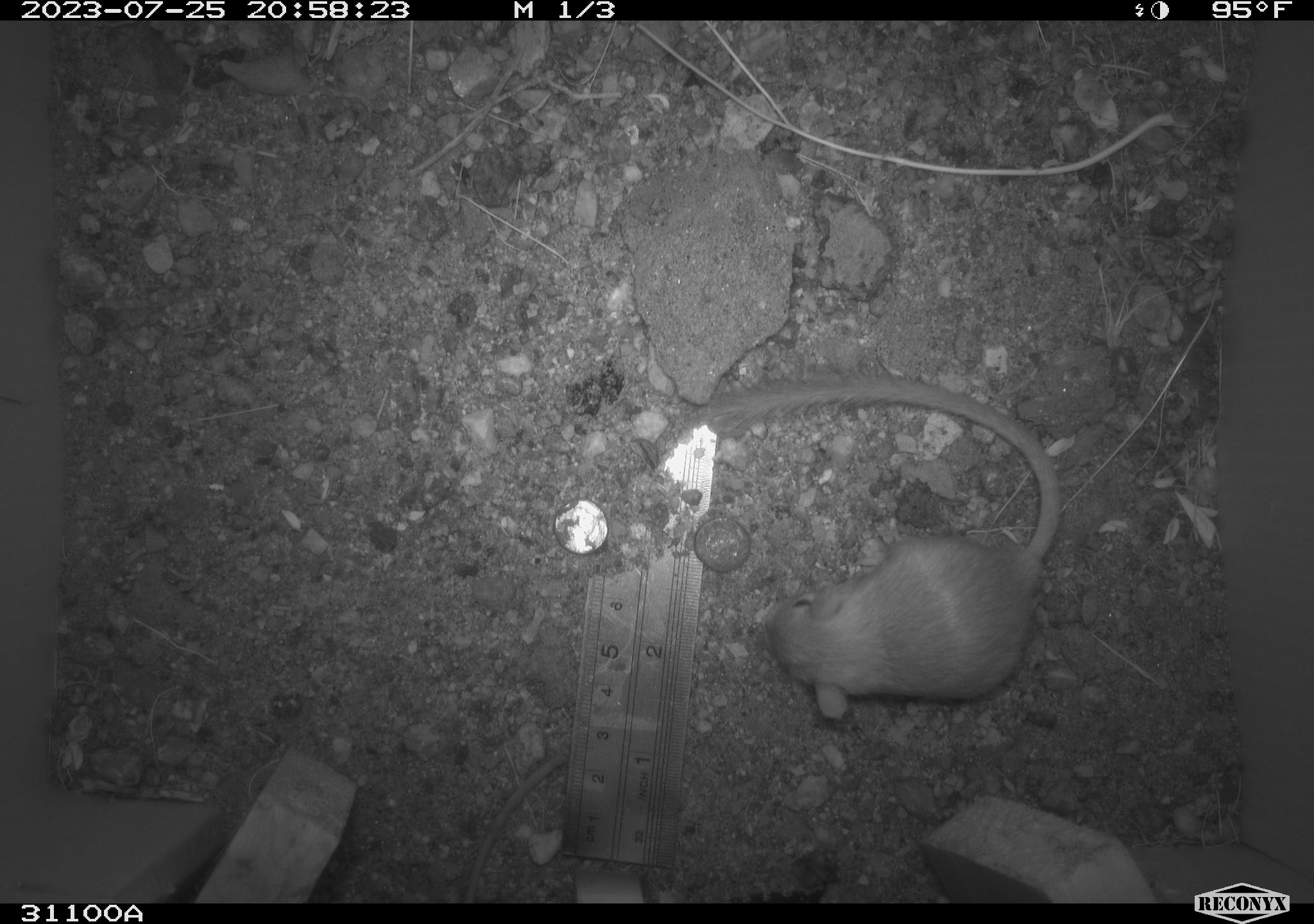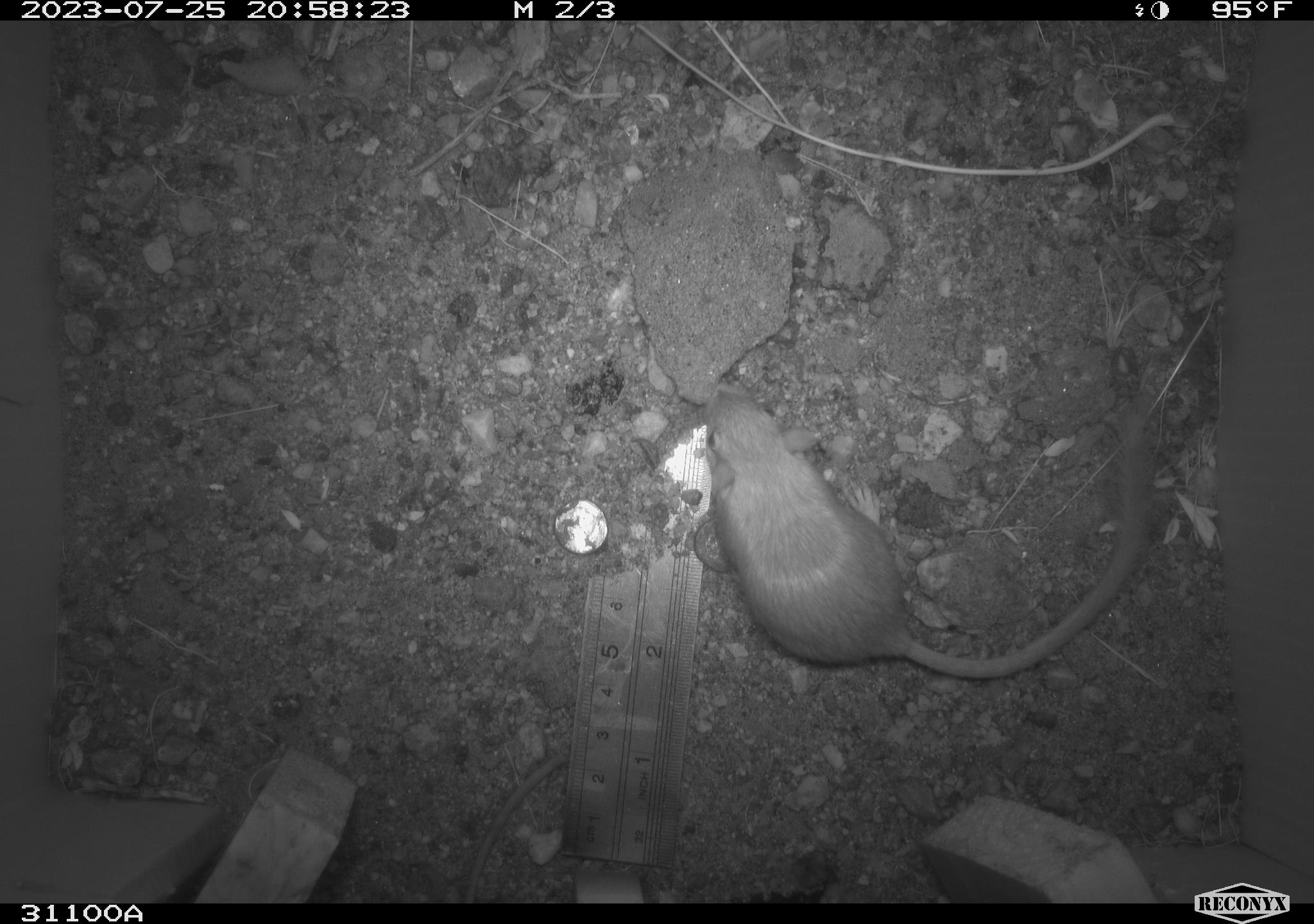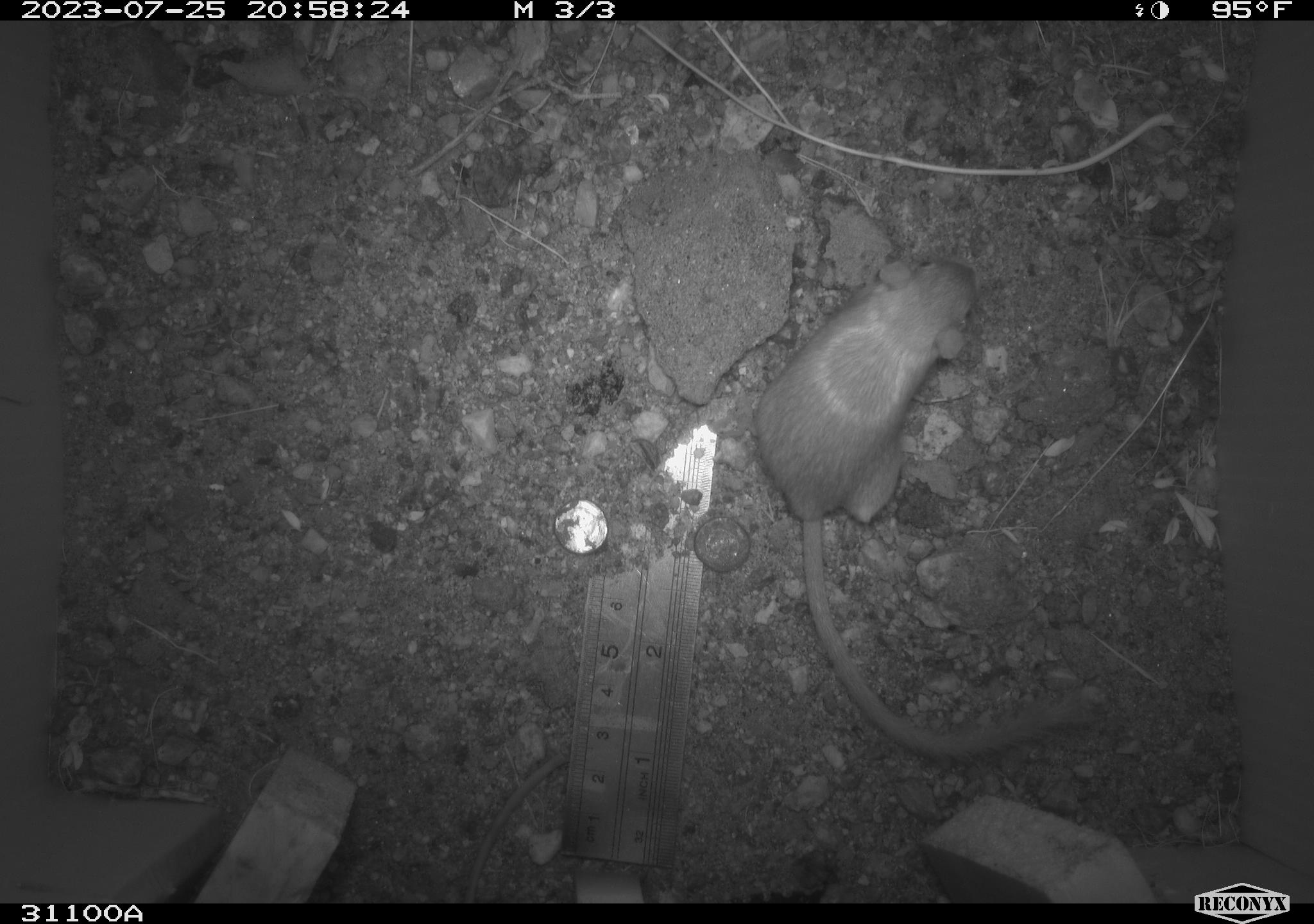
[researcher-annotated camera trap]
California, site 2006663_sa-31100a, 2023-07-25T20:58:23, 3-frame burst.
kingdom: Animalia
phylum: Chordata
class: Mammalia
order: Rodentia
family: Heteromyidae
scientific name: Heteromyidae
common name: kangaroo rats and pocket mice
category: heteromyidae family